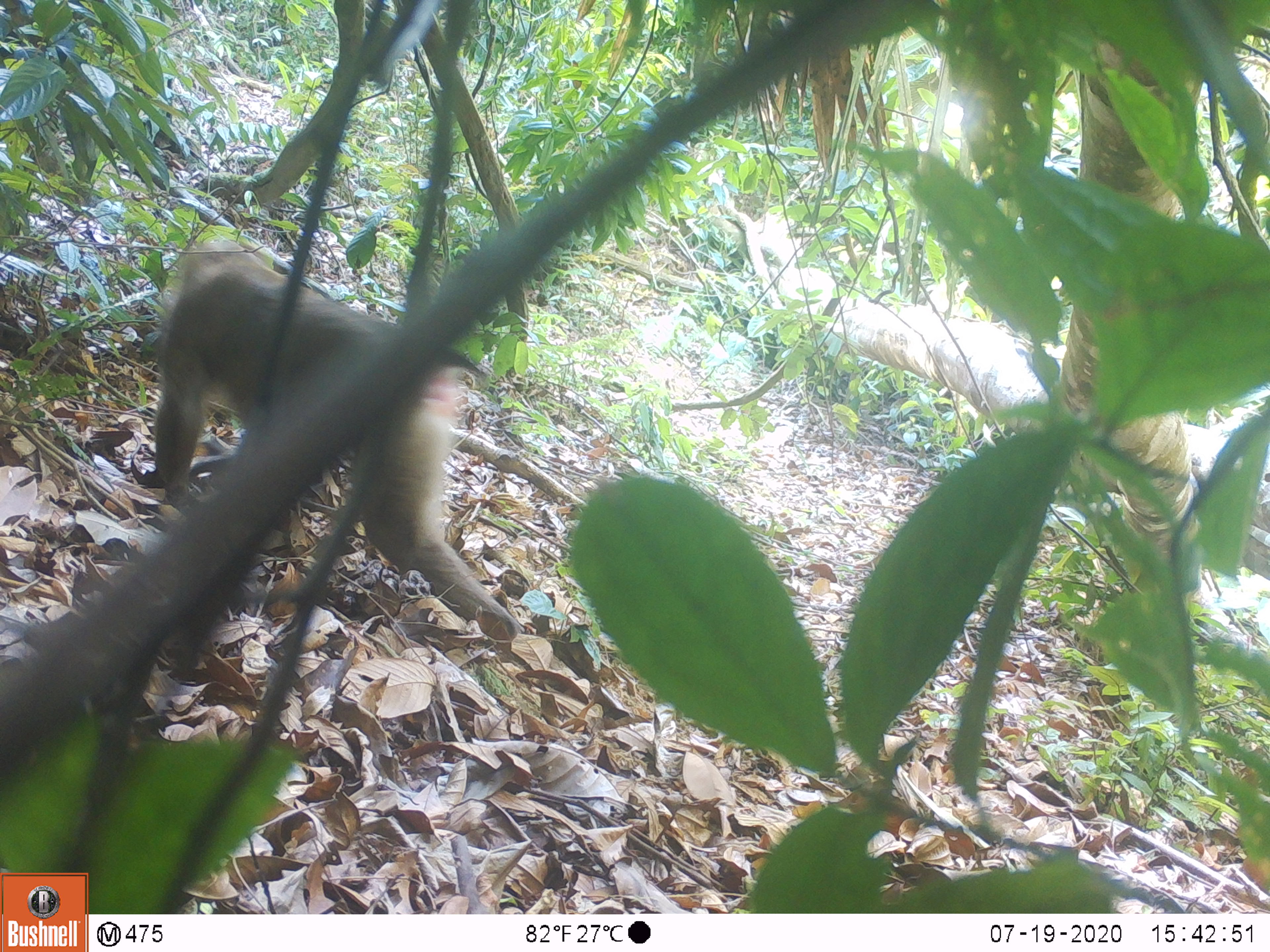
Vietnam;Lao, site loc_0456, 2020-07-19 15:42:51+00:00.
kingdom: Animalia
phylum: Chordata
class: Mammalia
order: Primates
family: Cercopithecidae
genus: Macaca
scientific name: Macaca nemestrina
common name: pig-tailed macaque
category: pig tailed macaque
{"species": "pig tailed macaque (pig-tailed macaque) (Macaca nemestrina)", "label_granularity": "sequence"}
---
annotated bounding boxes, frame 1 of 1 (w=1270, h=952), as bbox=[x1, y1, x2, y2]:
pig tailed macaque: bbox=[150, 237, 526, 659]